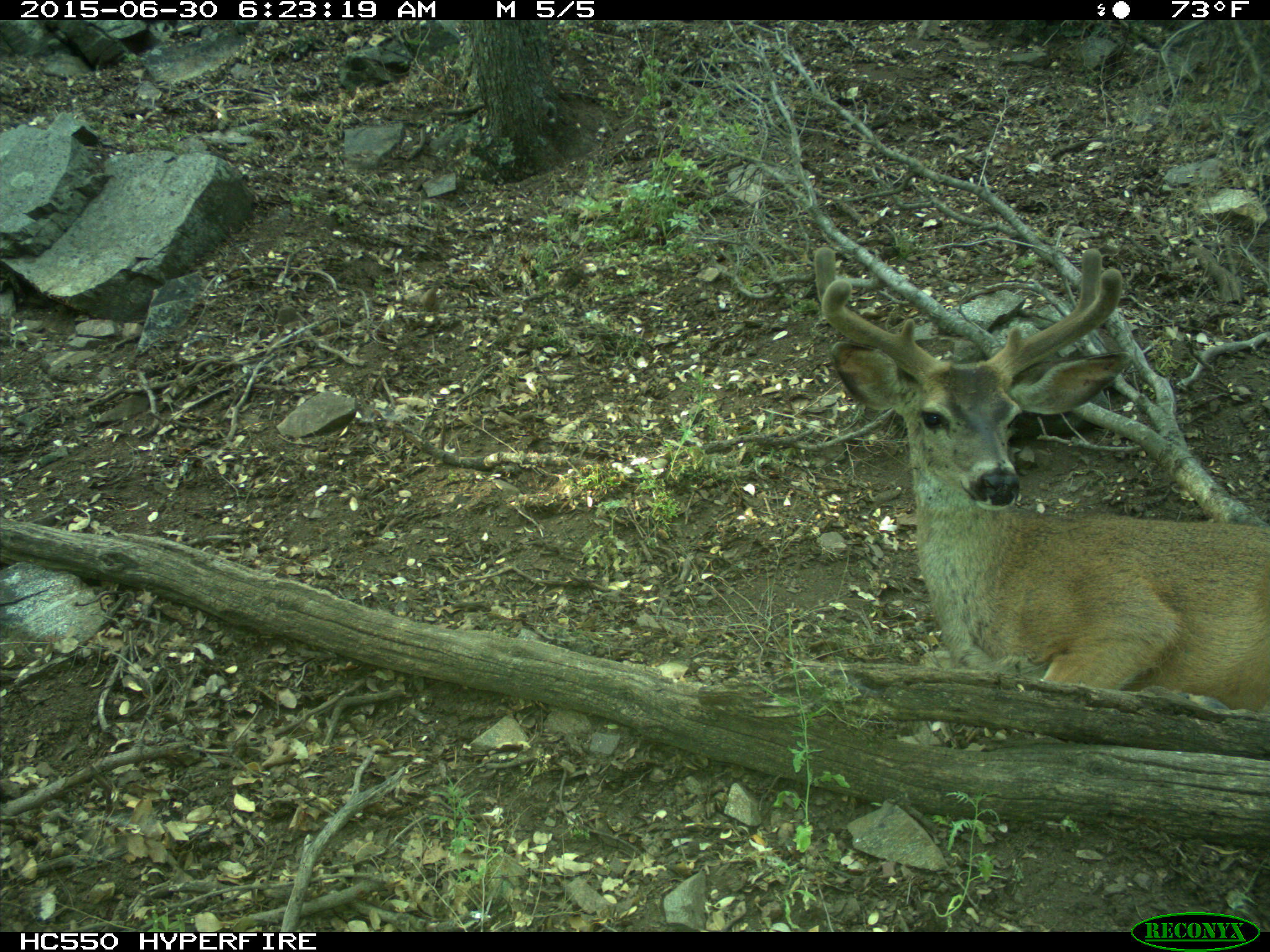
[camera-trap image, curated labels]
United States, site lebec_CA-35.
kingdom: Animalia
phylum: Chordata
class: Mammalia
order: Artiodactyla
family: Cervidae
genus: Odocoileus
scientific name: Odocoileus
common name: deer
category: unidentified deer